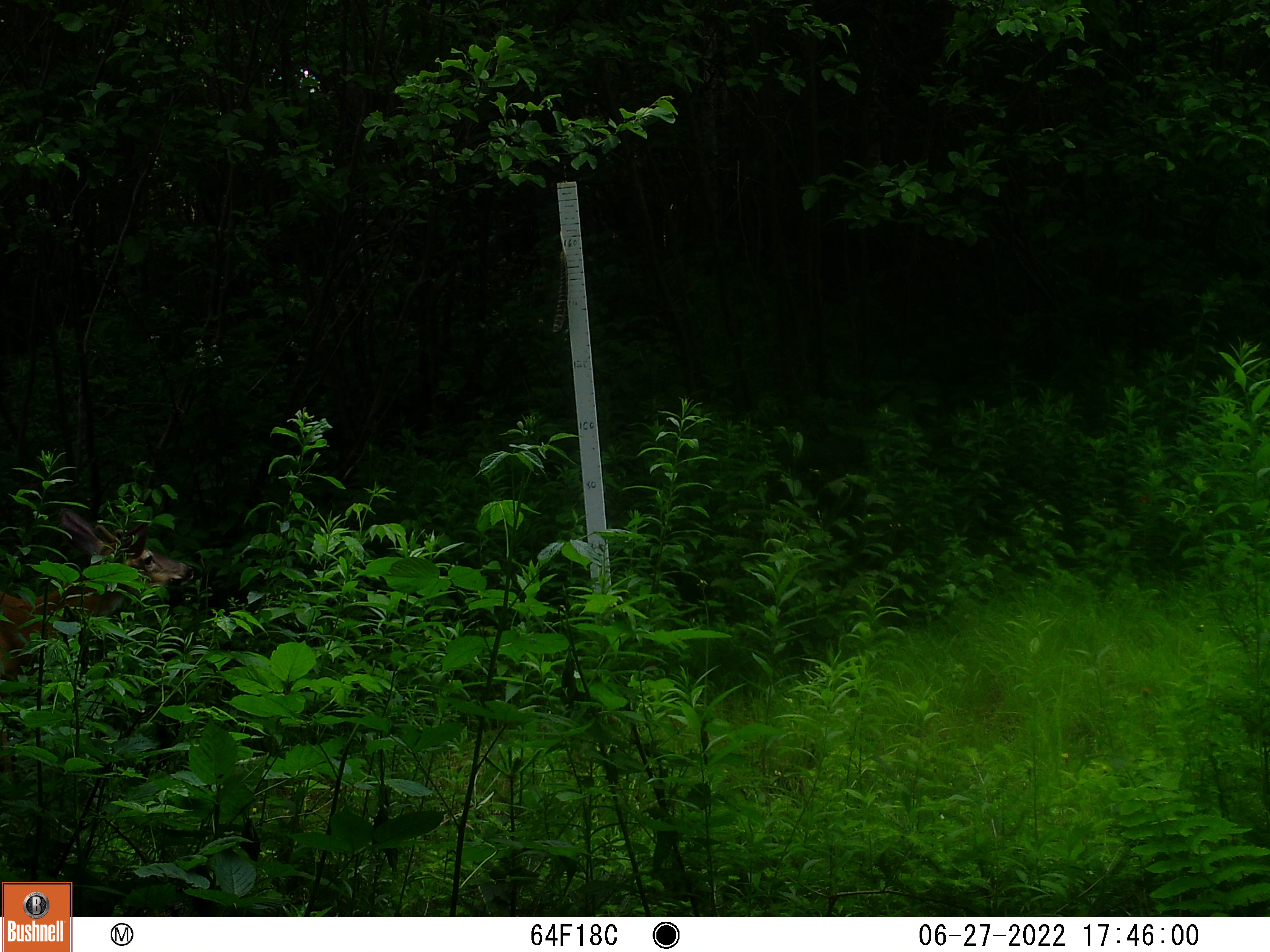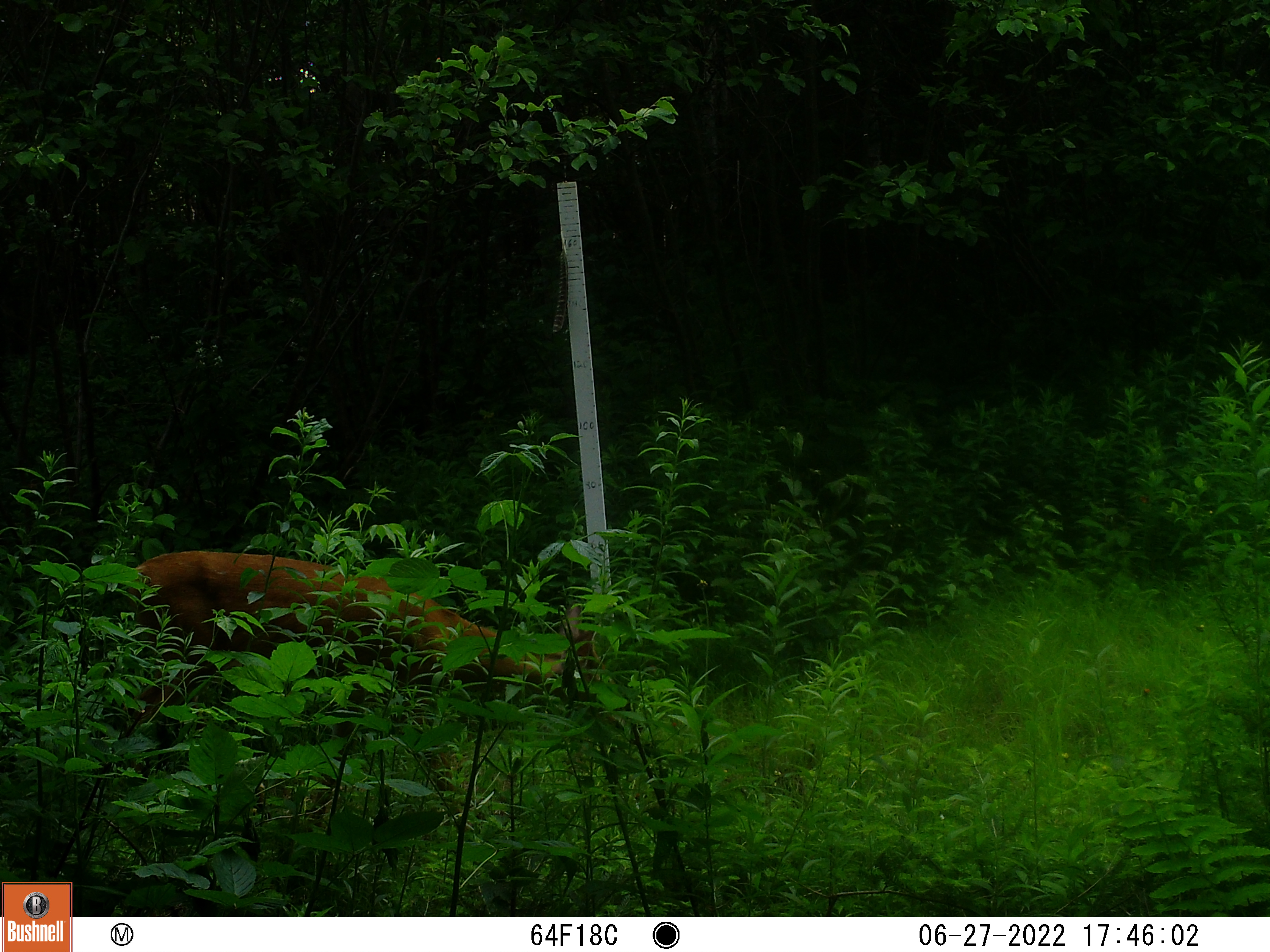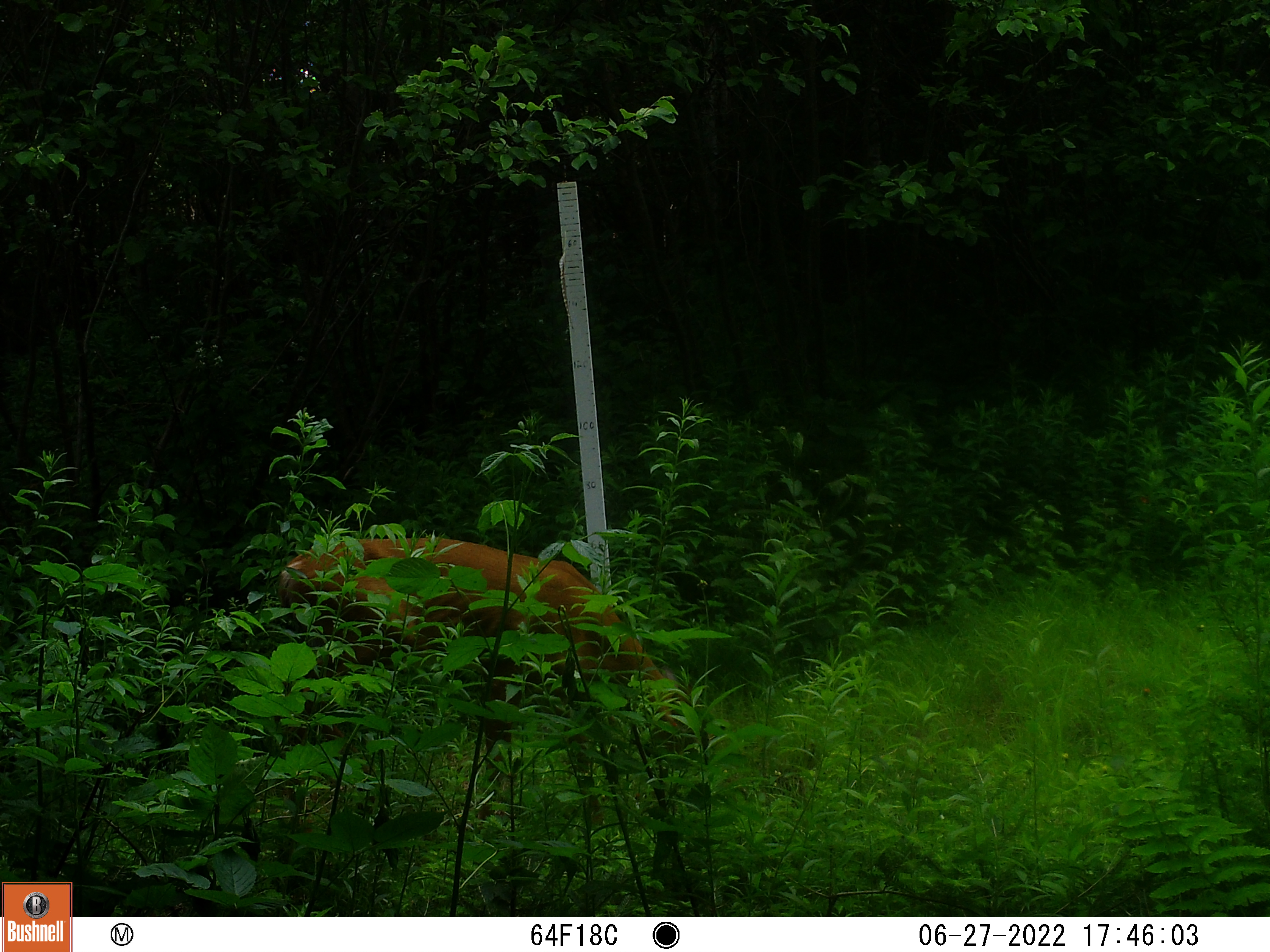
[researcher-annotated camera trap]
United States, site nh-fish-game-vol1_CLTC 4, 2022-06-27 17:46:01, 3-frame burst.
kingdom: Animalia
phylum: Chordata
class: Mammalia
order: Artiodactyla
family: Cervidae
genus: Odocoileus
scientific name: Odocoileus virginianus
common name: white-tailed deer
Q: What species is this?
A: White-tailed deer (Odocoileus virginianus).